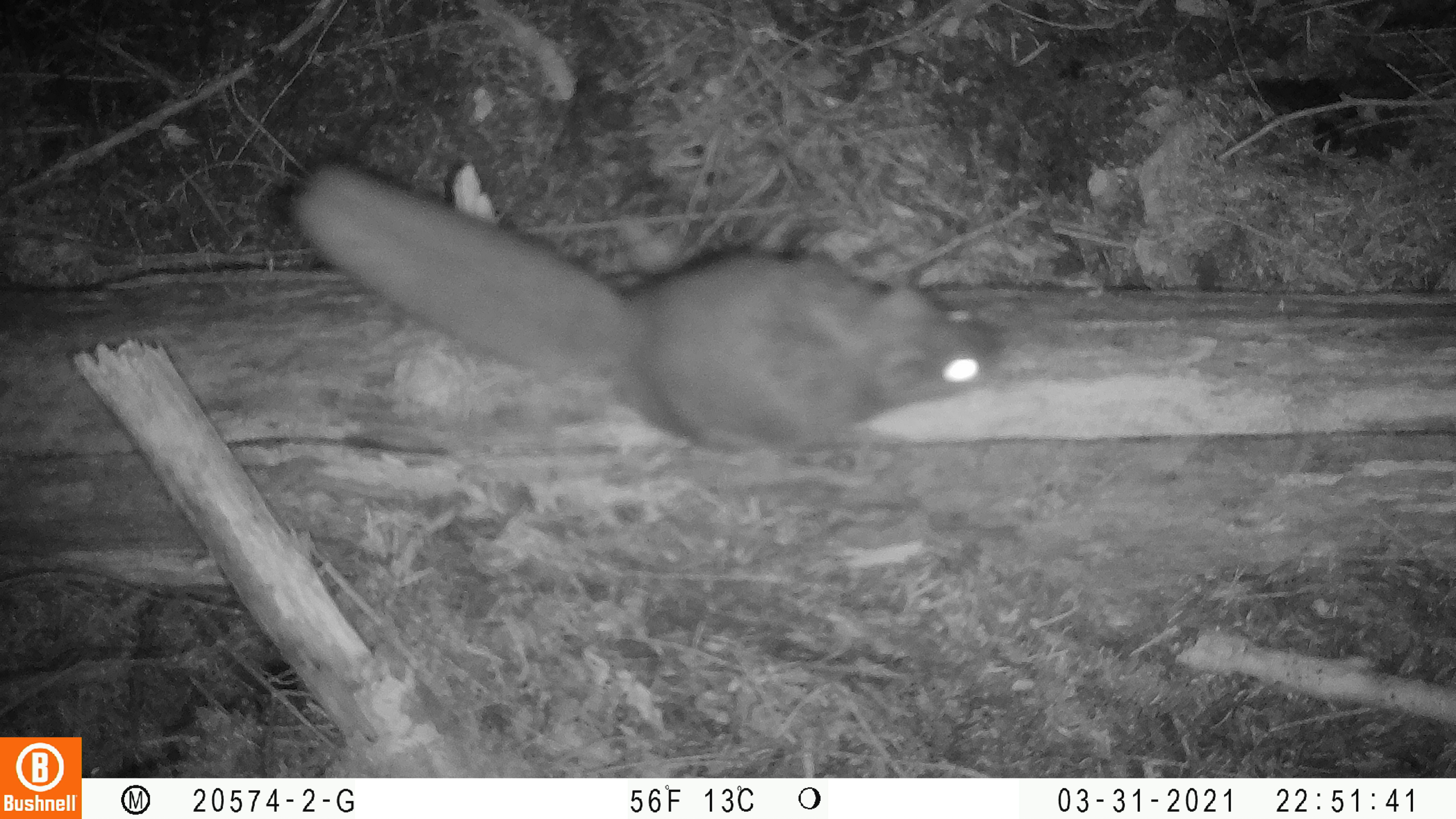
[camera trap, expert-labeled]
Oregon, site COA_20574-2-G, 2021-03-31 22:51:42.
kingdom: Animalia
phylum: Chordata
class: Mammalia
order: Rodentia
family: Sciuridae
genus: Glaucomys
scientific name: Glaucomys oregonensis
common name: humboldt's flying squirrel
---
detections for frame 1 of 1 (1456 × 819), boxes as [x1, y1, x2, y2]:
humboldt's flying squirrel: [279, 159, 1011, 482]